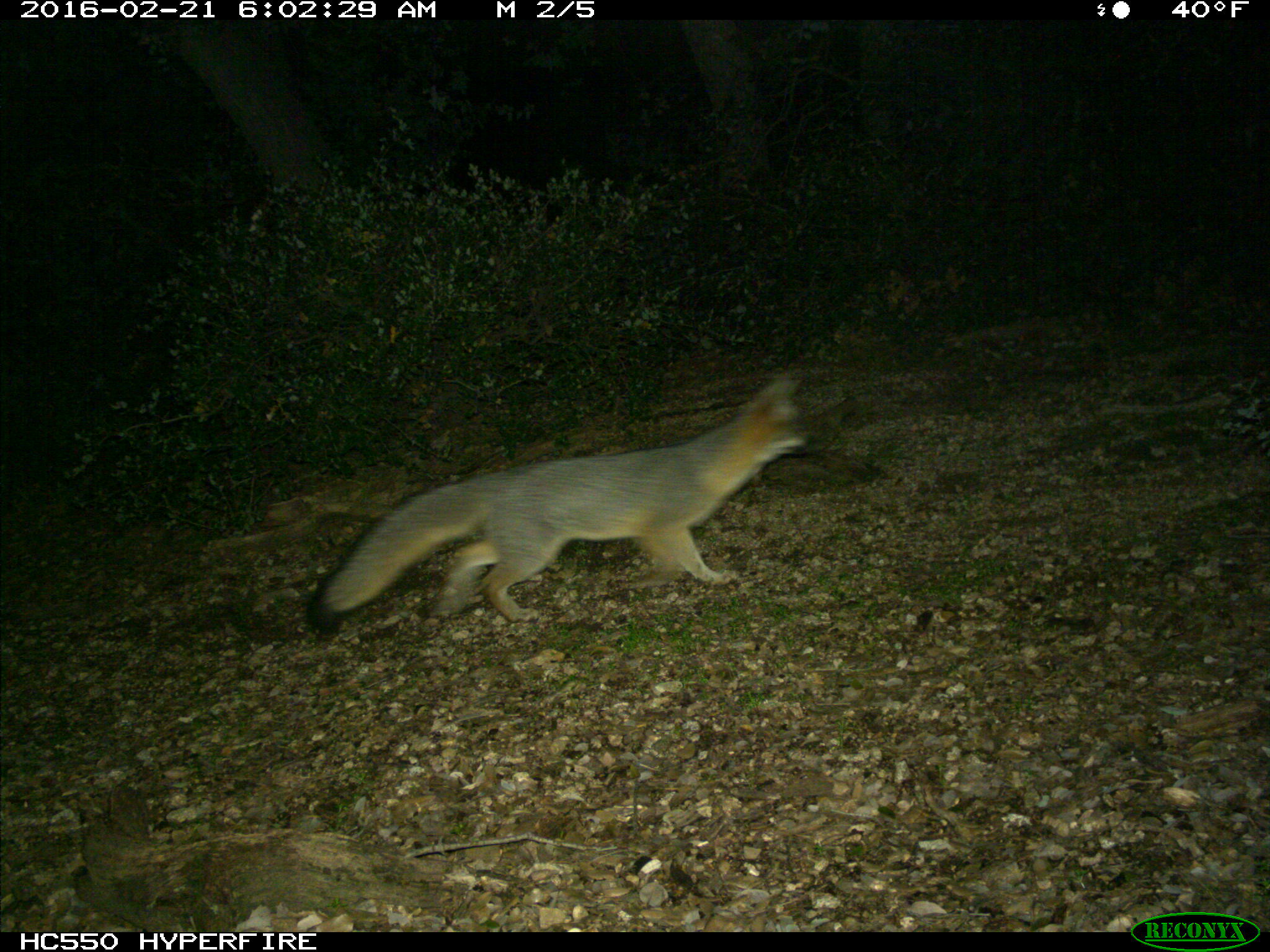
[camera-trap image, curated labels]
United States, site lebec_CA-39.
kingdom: Animalia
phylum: Chordata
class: Mammalia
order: Carnivora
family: Canidae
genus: Urocyon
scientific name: Urocyon cinereoargenteus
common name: gray fox